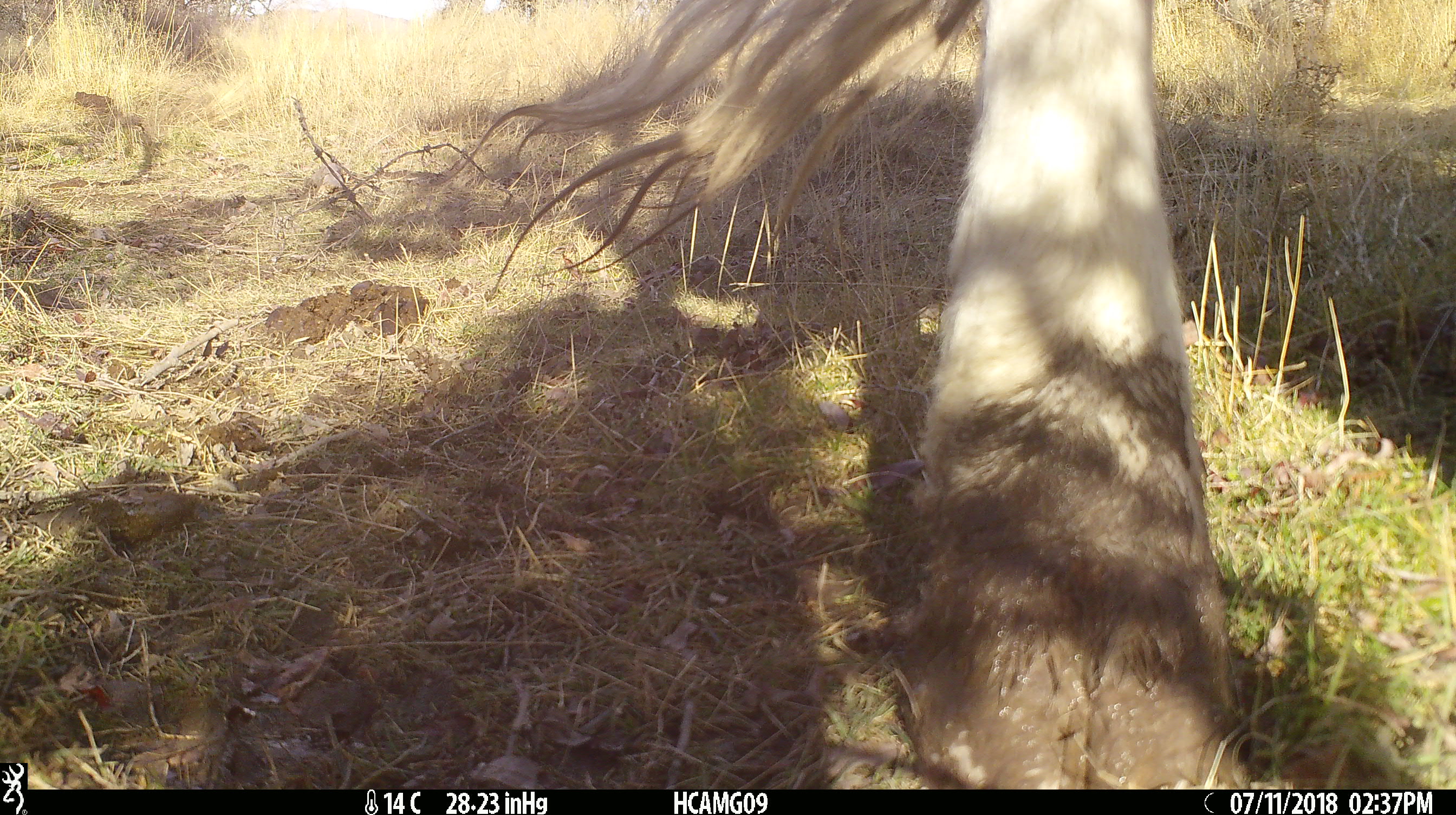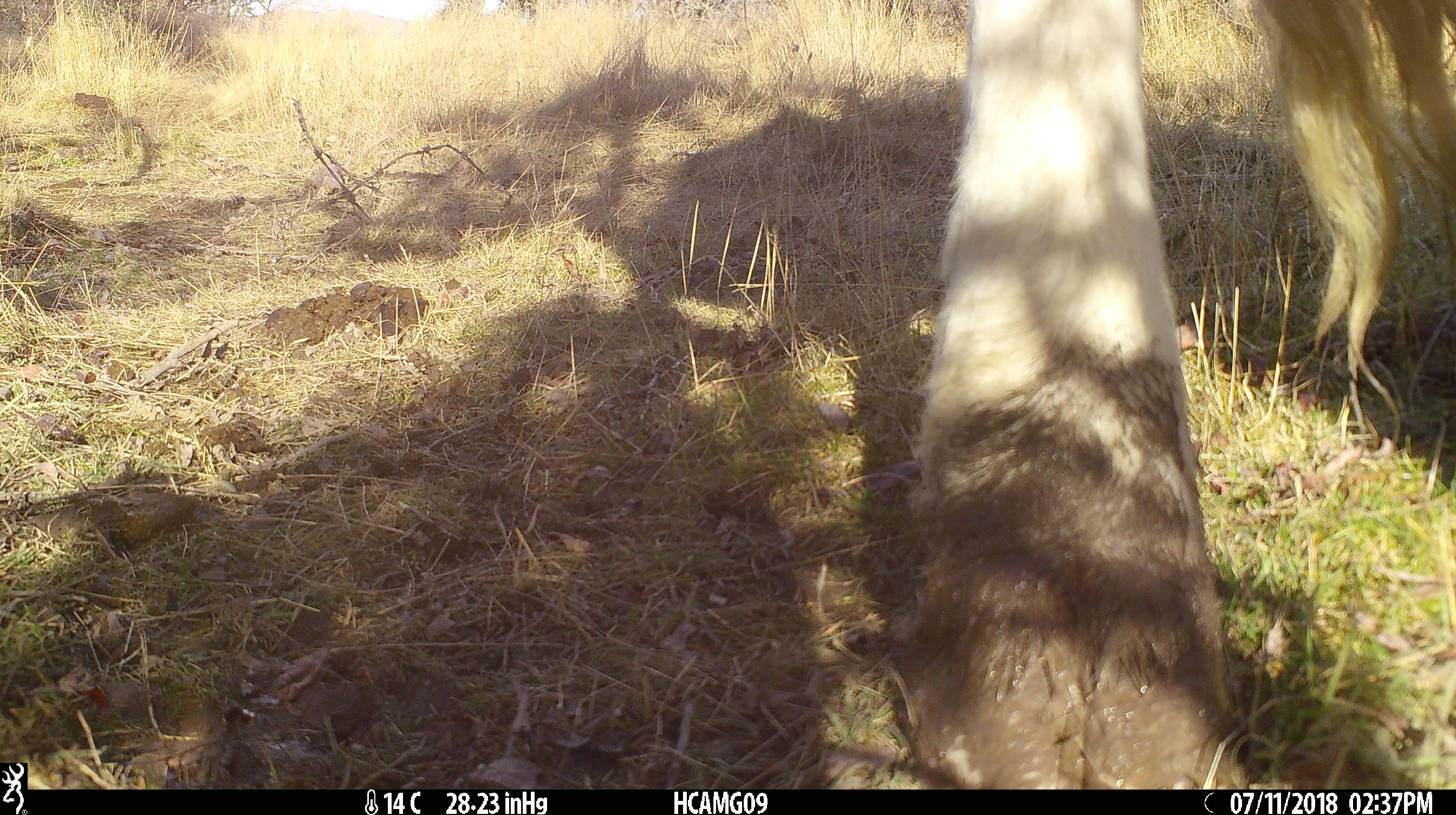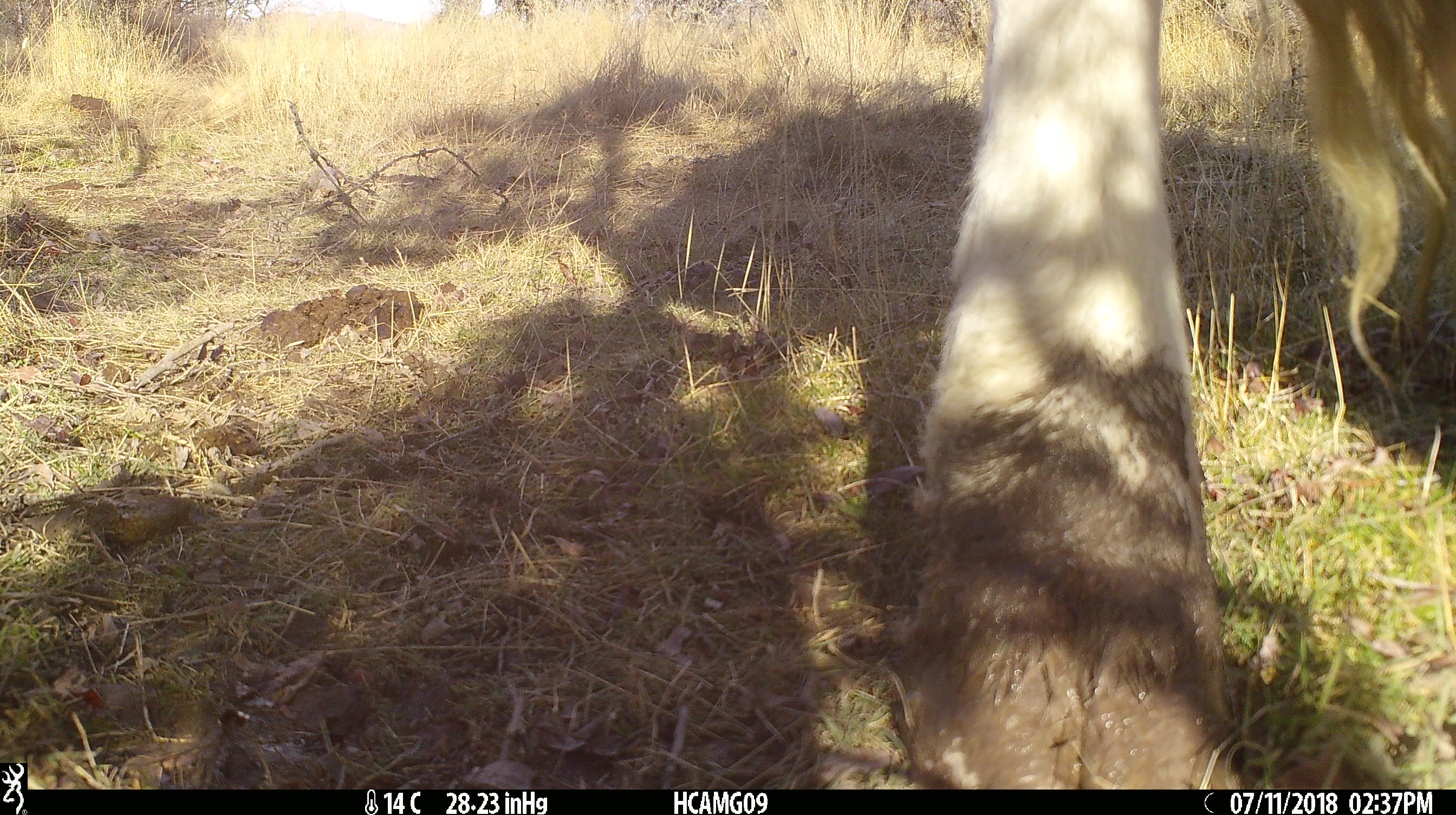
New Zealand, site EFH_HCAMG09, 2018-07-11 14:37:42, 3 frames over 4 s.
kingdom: Animalia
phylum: Chordata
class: Mammalia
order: Artiodactyla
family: Bovidae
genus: Bos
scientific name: Bos taurus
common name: domestic cow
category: cow